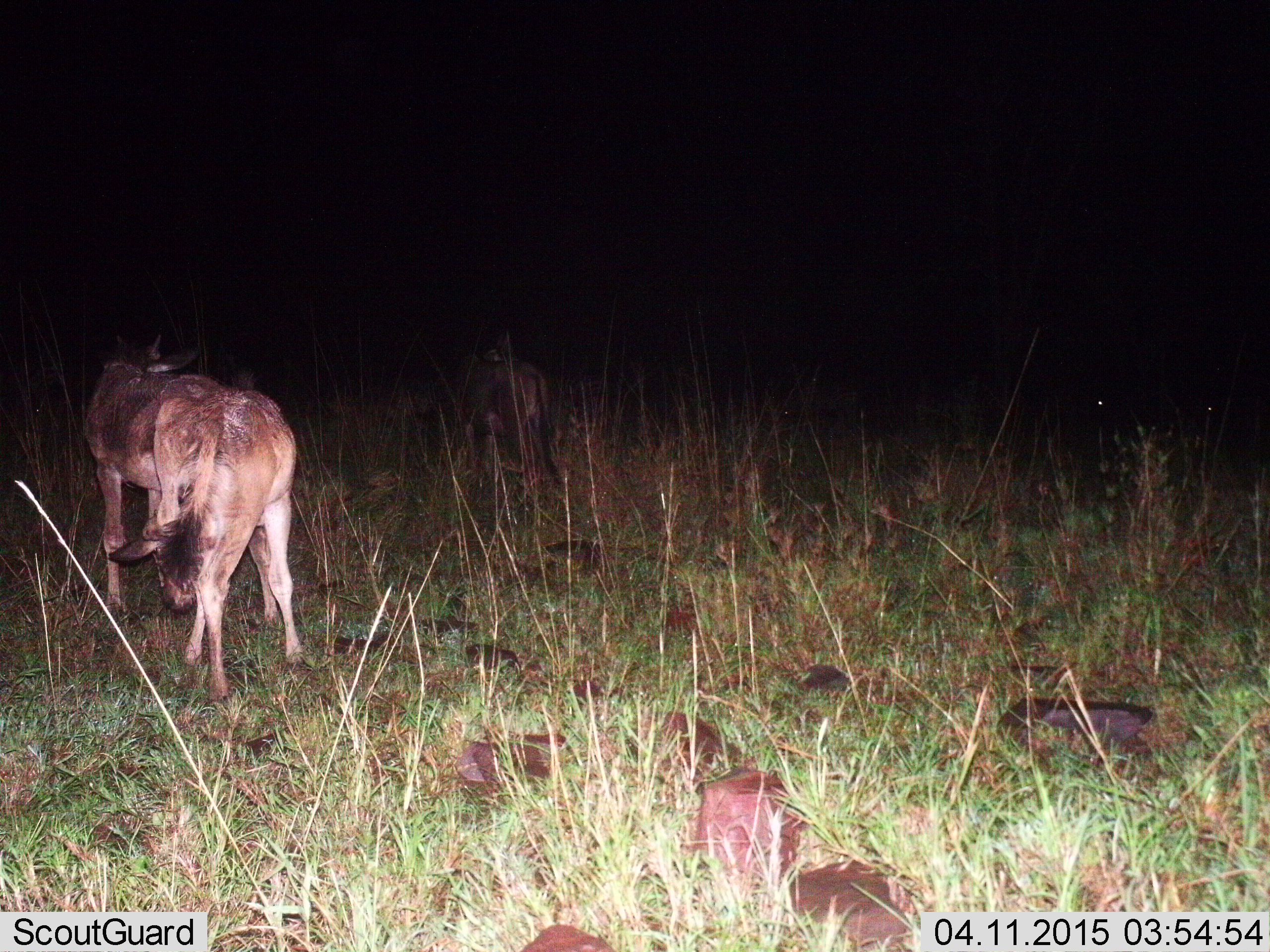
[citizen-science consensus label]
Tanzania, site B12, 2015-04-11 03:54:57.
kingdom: Animalia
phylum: Chordata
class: Mammalia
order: Artiodactyla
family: Bovidae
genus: Connochaetes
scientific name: Connochaetes taurinus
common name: blue wildebeest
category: wildebeest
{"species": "wildebeest (blue wildebeest) (Connochaetes taurinus)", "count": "3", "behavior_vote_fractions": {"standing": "55%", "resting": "9%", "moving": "9%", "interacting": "9%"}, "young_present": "64%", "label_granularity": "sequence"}